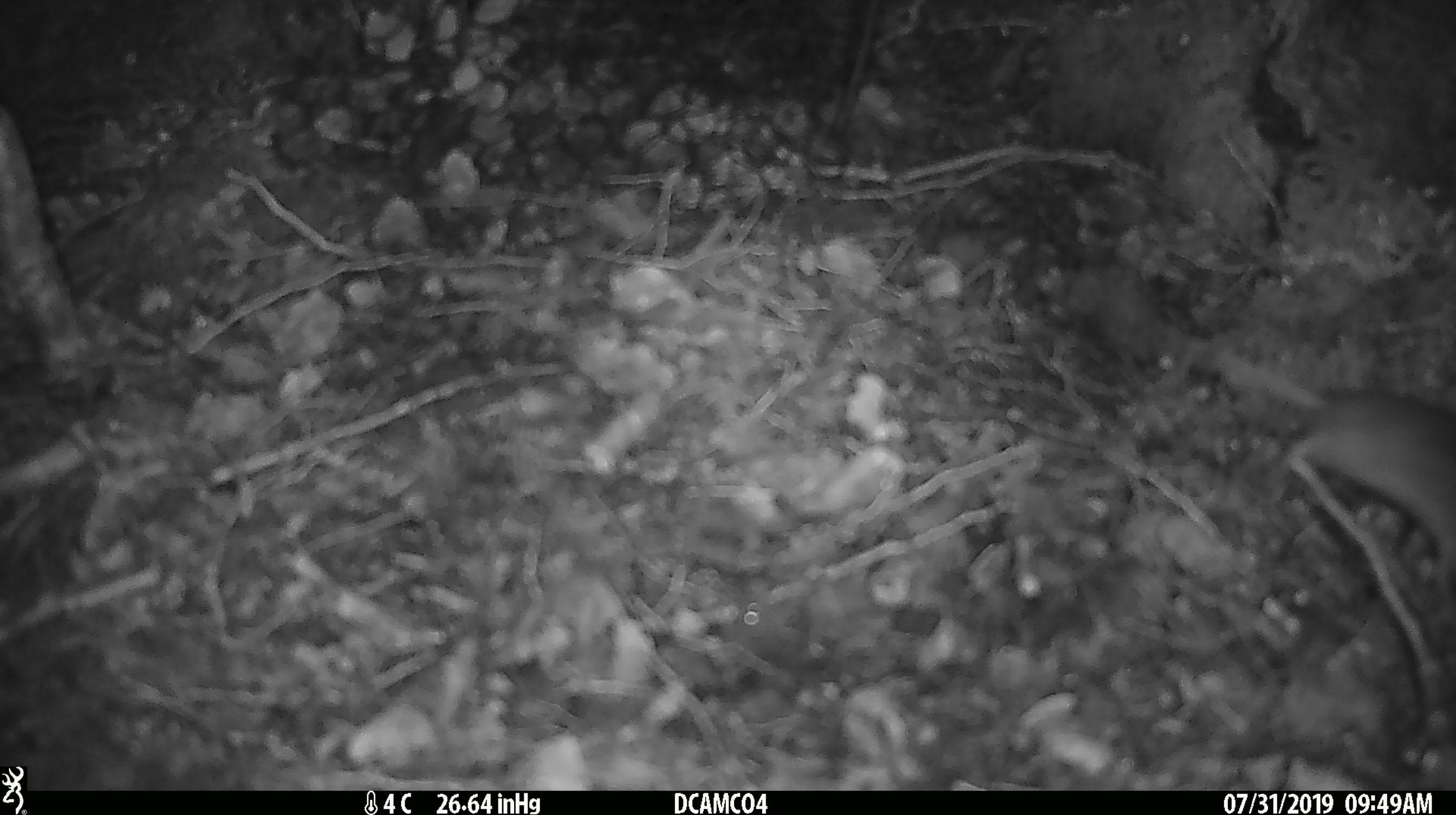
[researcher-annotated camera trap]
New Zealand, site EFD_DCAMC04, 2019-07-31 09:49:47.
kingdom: Animalia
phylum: Chordata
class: Mammalia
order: Rodentia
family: Muridae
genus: Mus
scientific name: Mus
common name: mouse